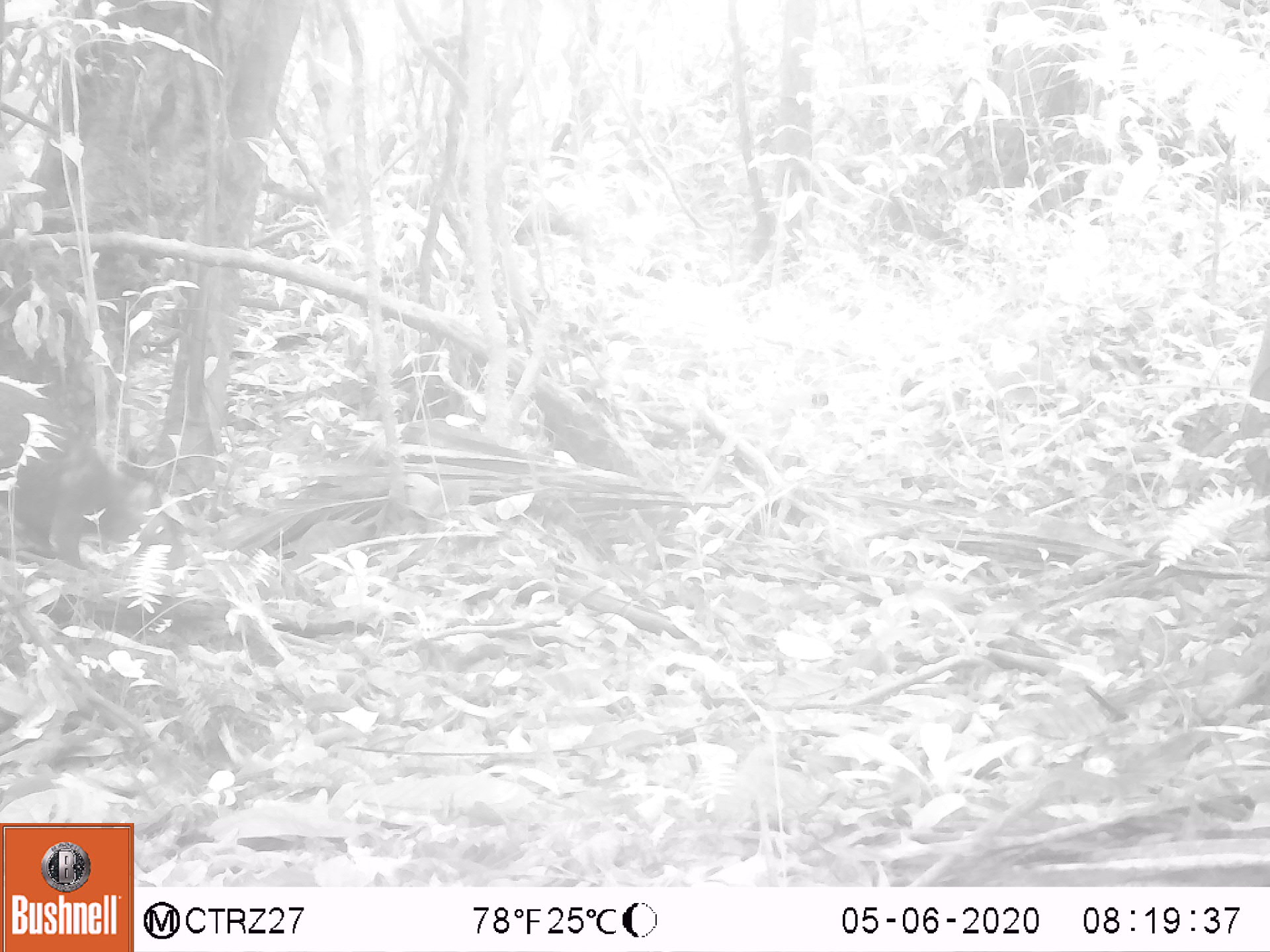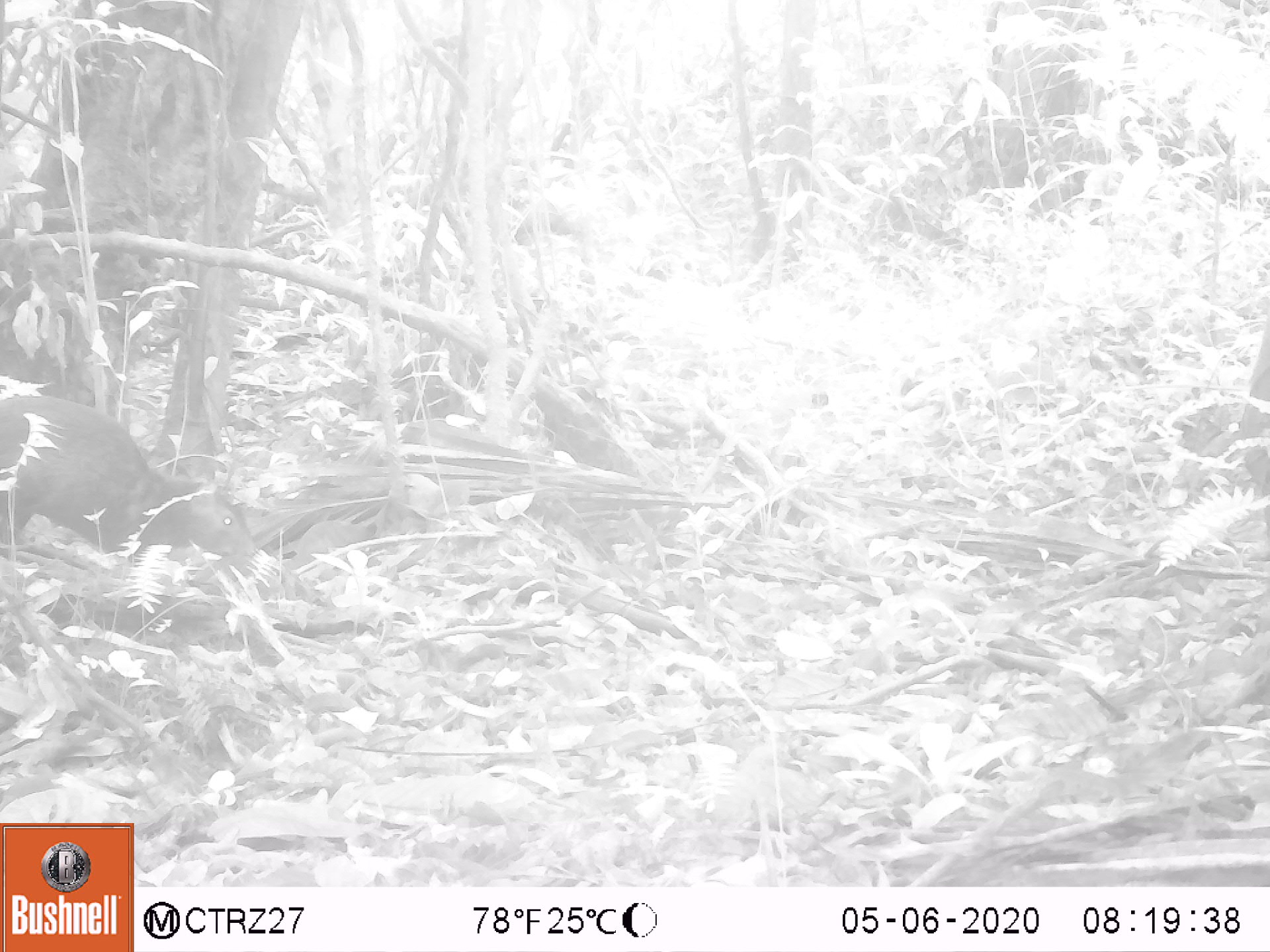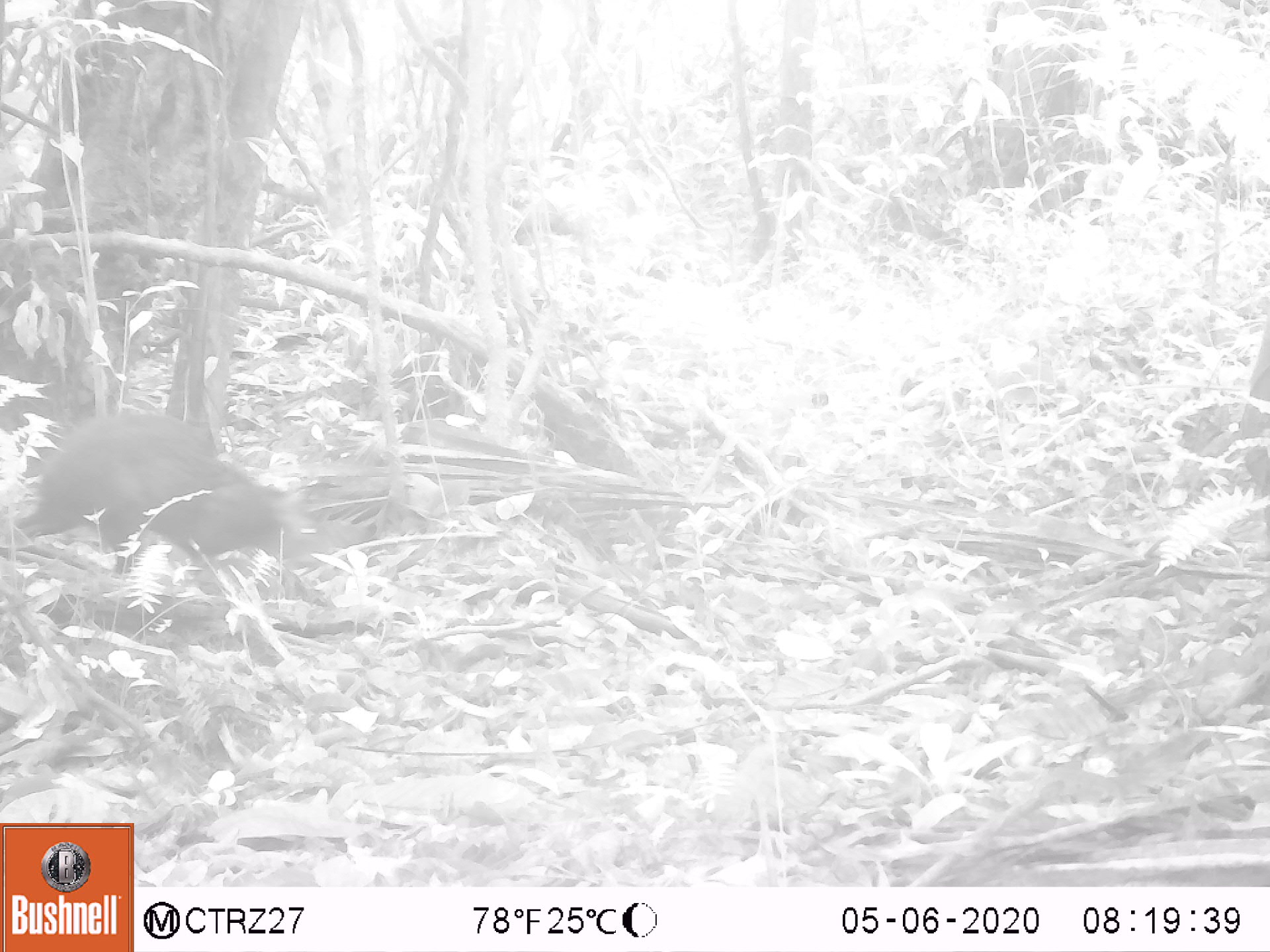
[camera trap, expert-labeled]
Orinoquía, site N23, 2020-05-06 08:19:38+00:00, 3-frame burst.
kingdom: Animalia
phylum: Chordata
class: Mammalia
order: Rodentia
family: Dasyproctidae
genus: Dasyprocta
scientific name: Dasyprocta fuliginosa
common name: black agouti